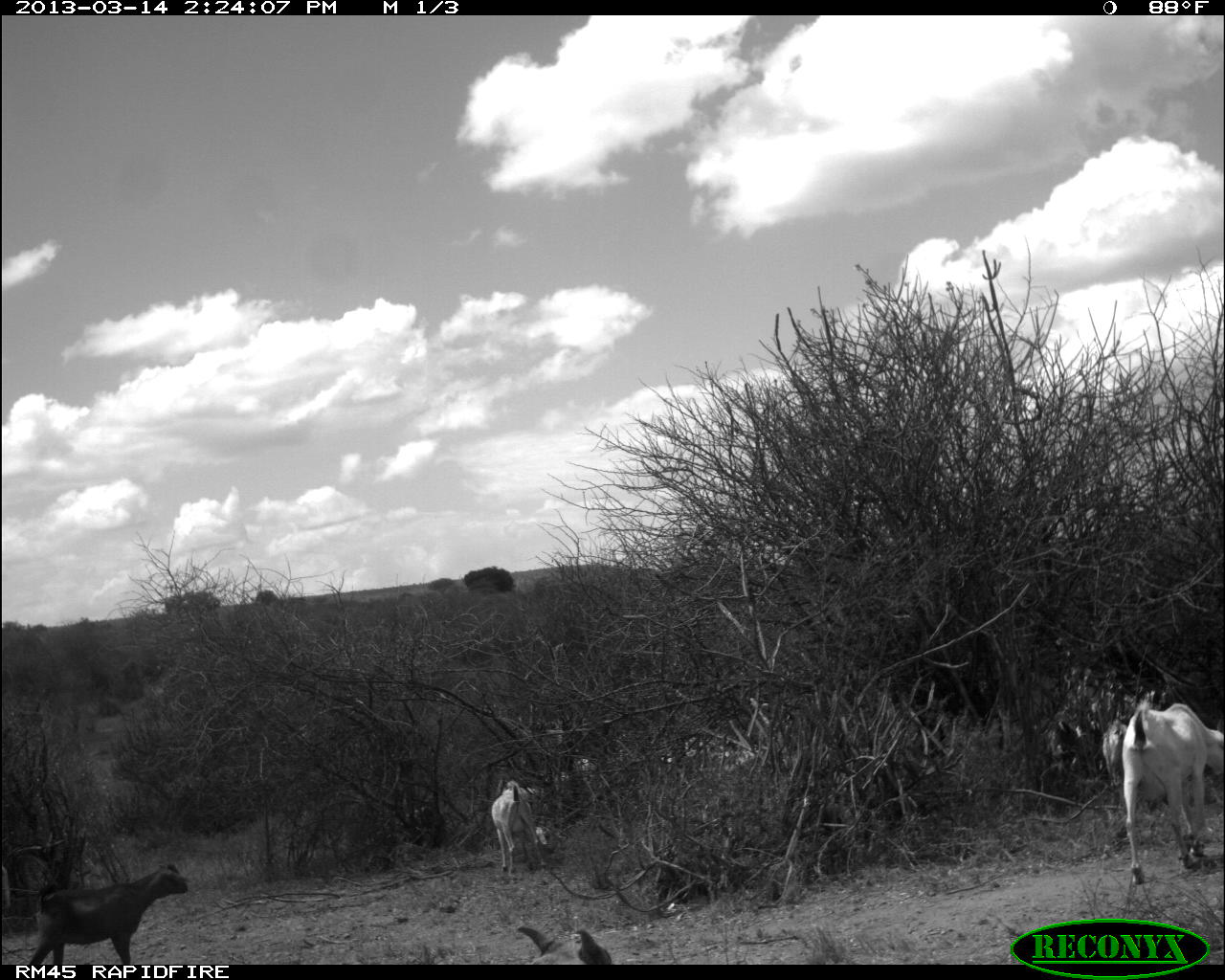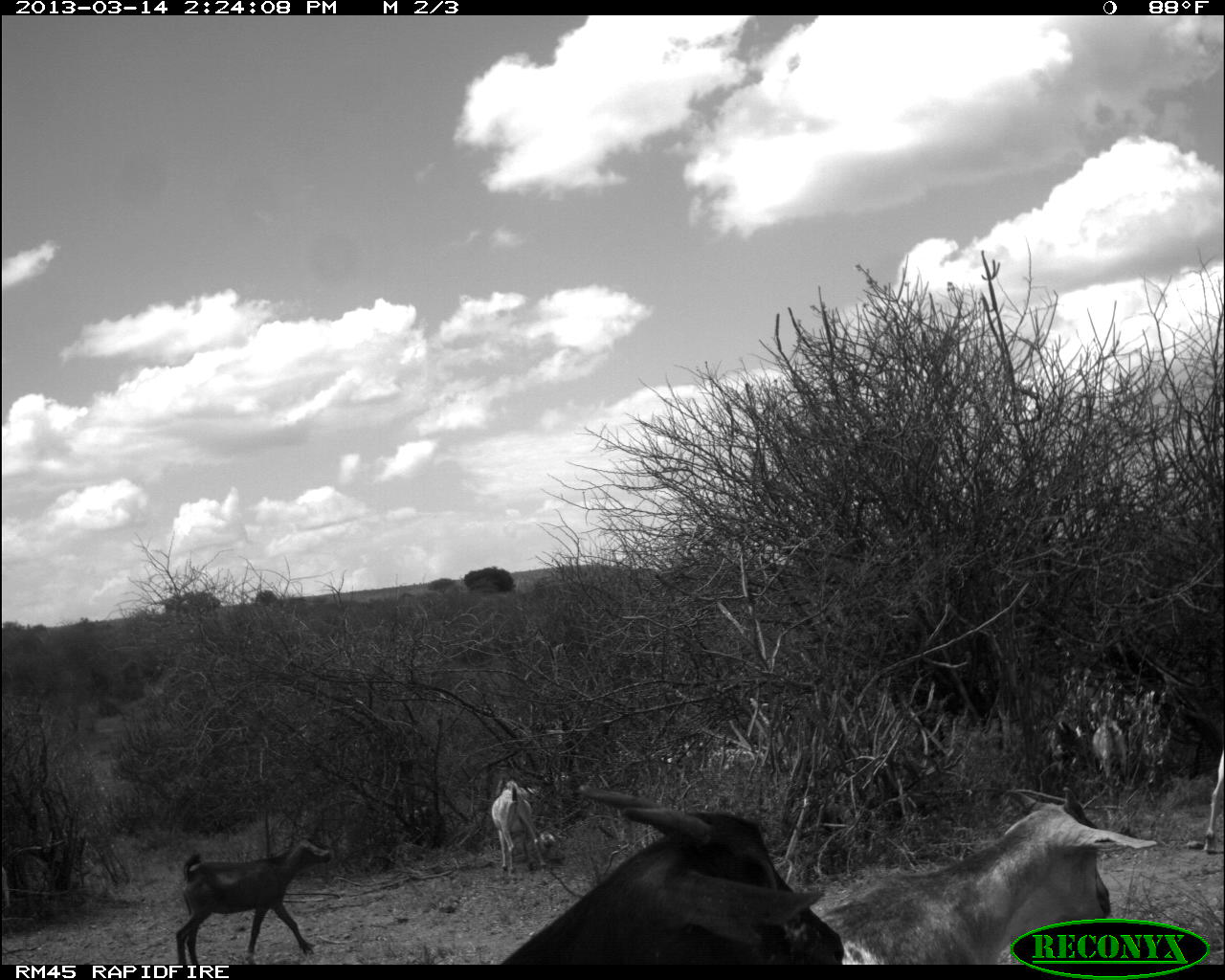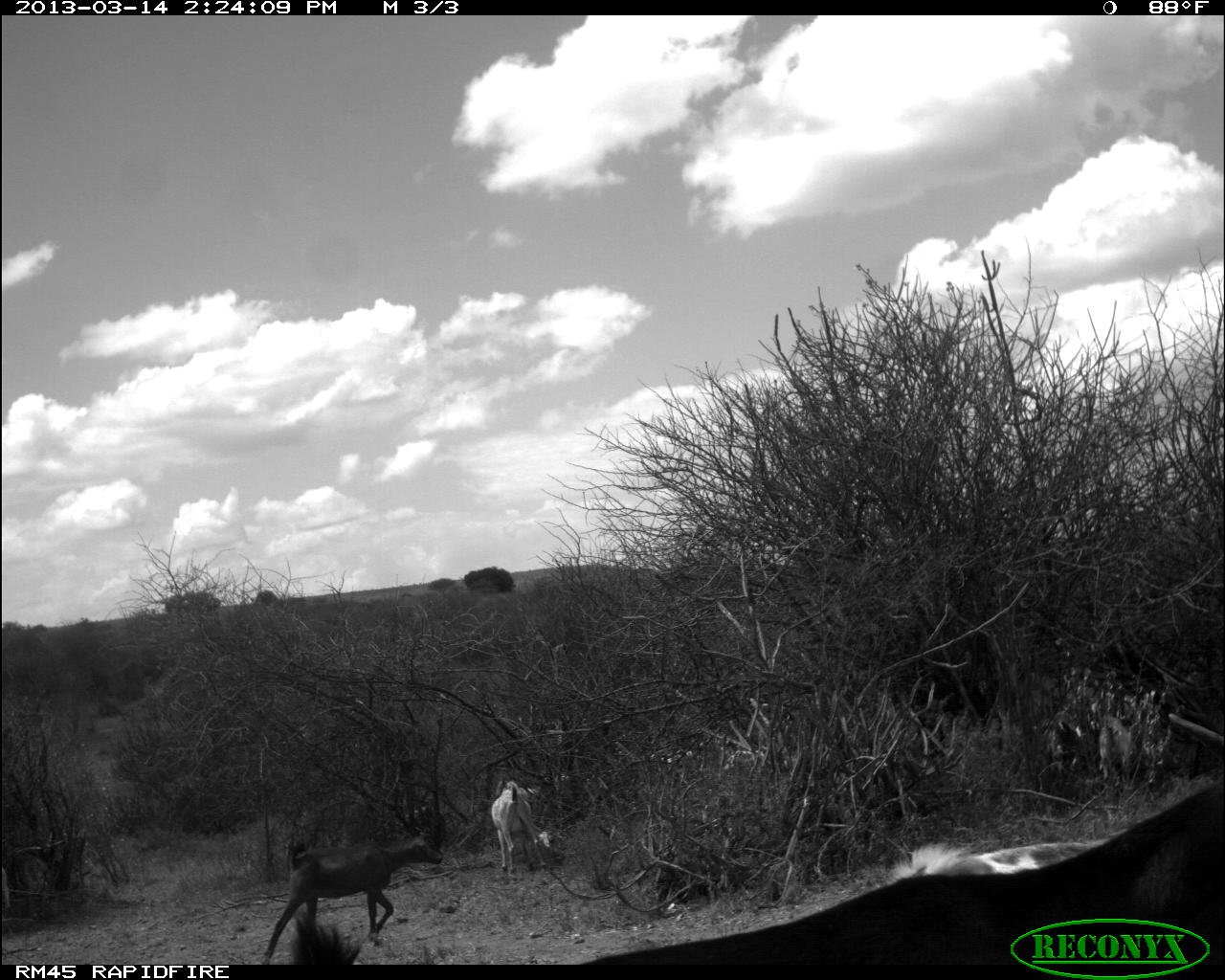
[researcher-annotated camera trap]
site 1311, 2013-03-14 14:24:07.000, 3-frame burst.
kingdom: Animalia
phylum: Chordata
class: Mammalia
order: Artiodactyla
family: Bovidae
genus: Capra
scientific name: Capra aegagrus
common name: wild goat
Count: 10.